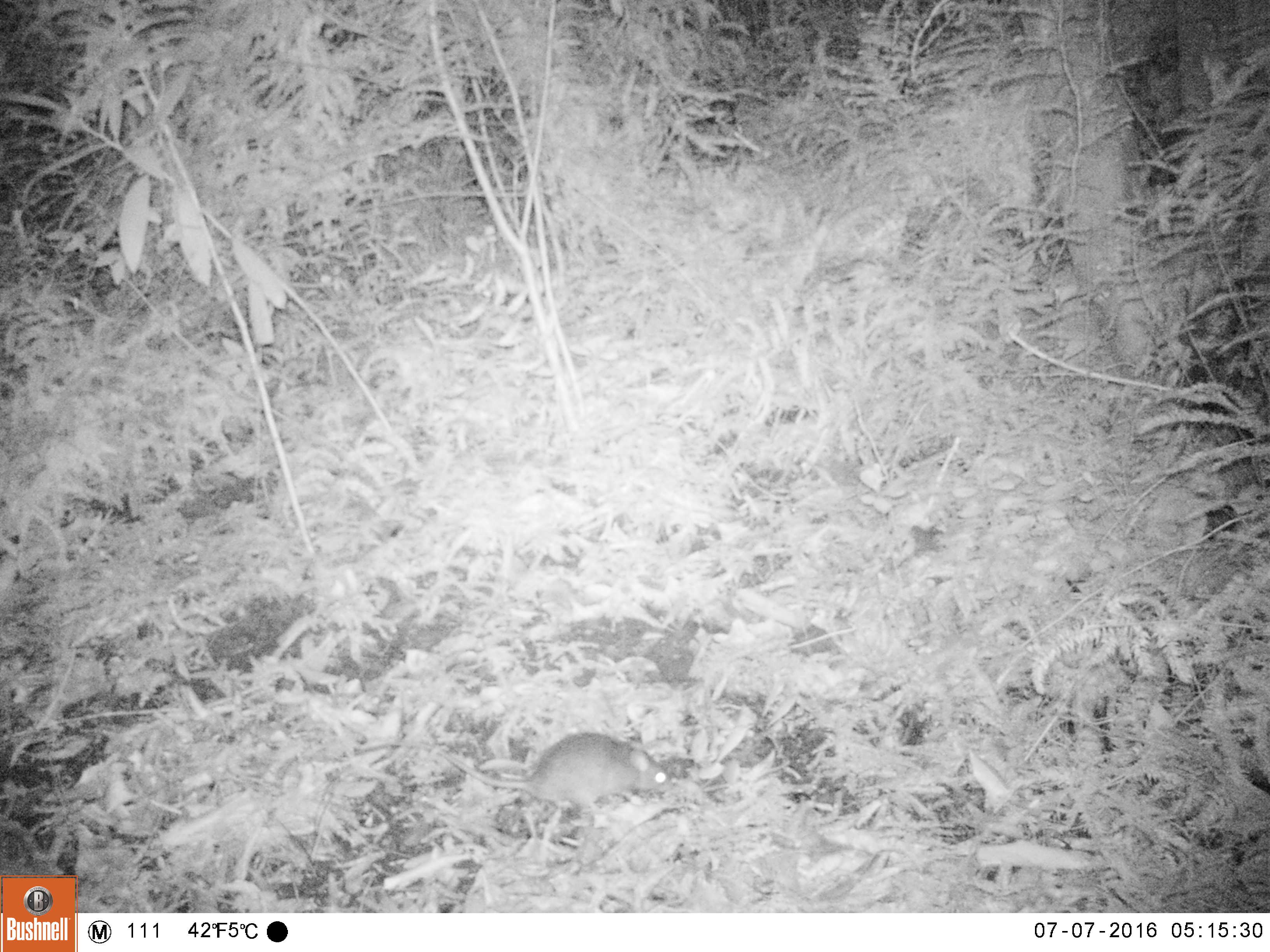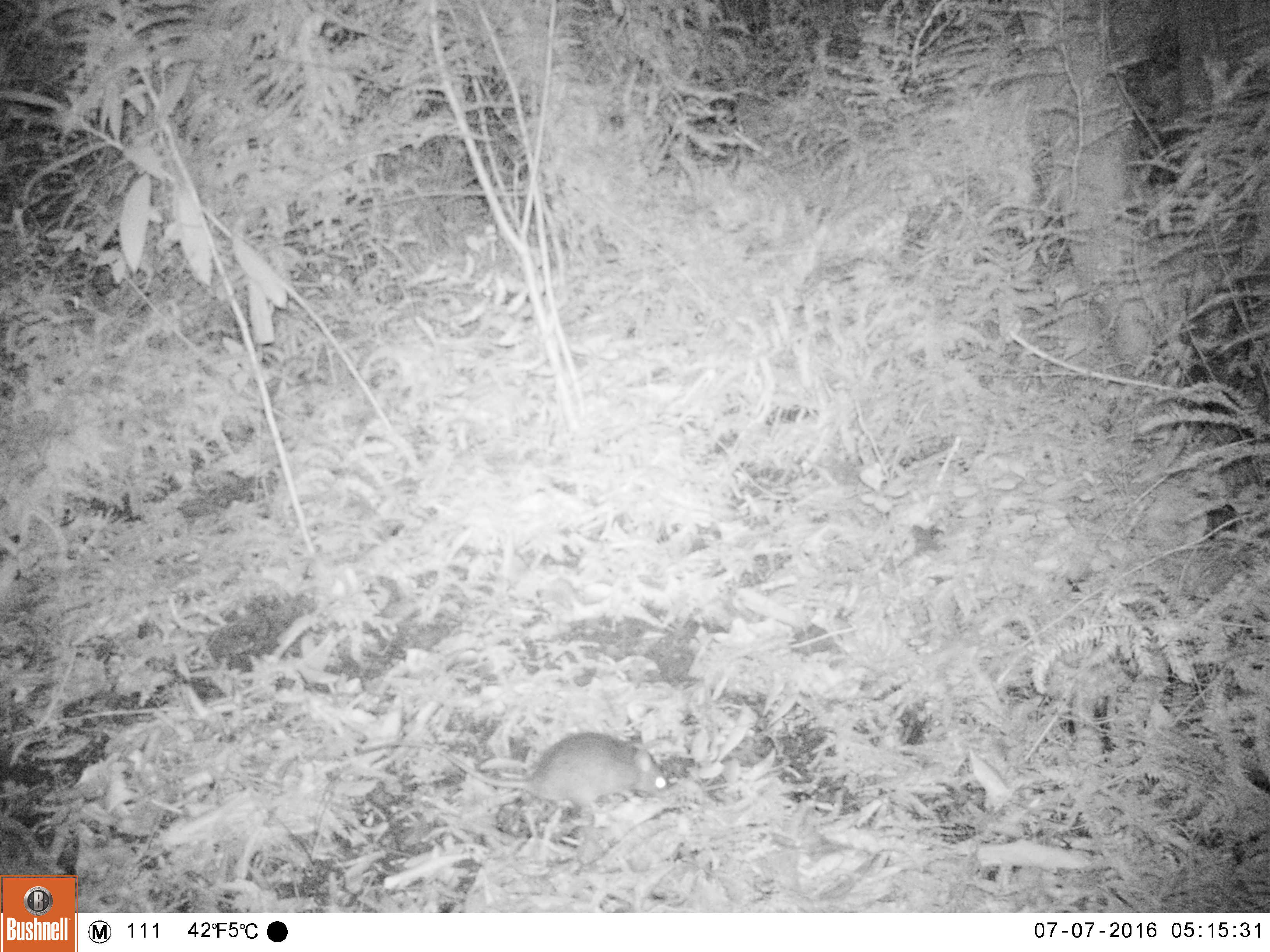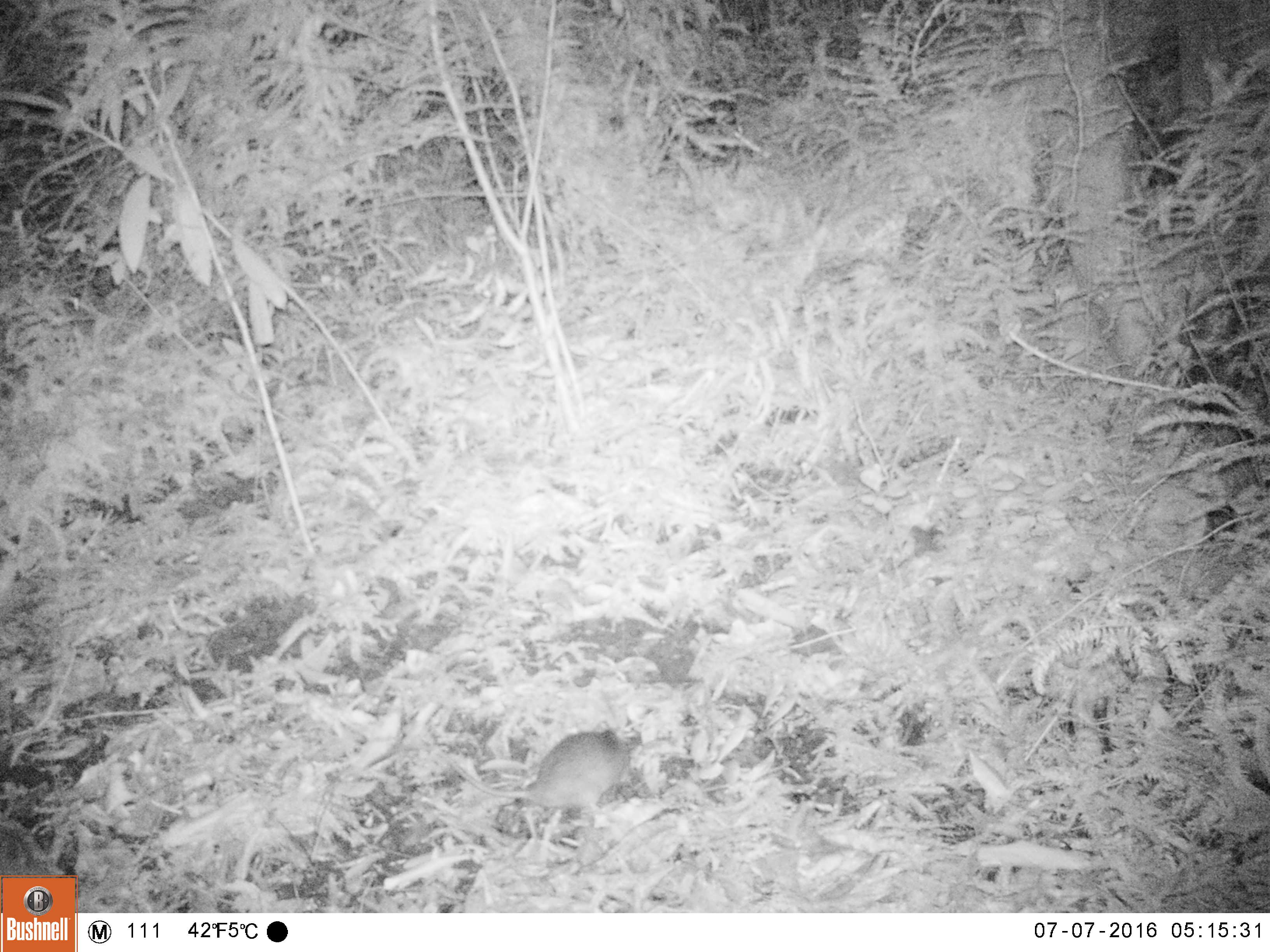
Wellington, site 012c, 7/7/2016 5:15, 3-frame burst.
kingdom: Animalia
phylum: Chordata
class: Mammalia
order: Rodentia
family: Muridae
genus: Rattus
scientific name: Rattus rattus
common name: ship rat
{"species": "ship rat (Rattus rattus)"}